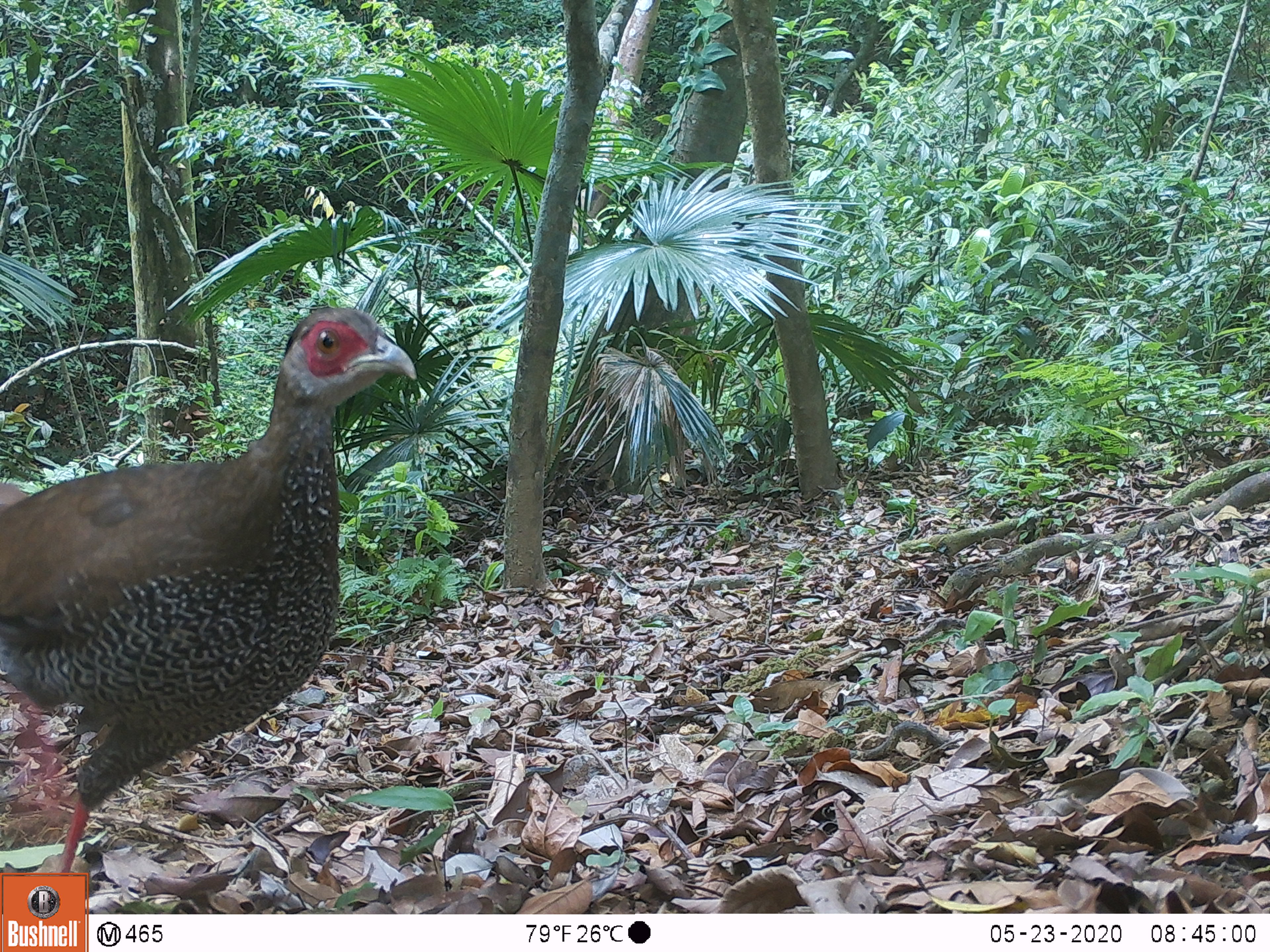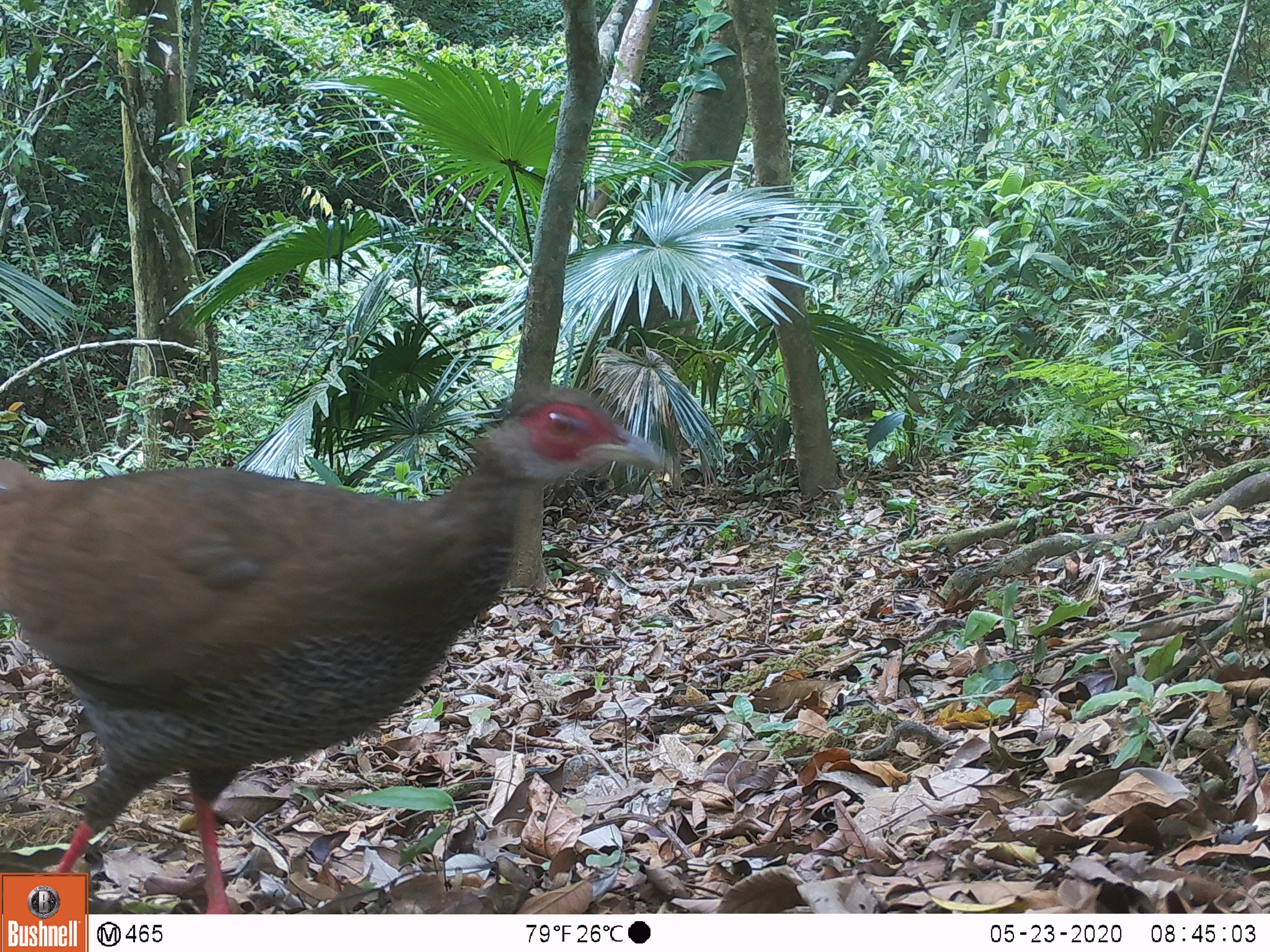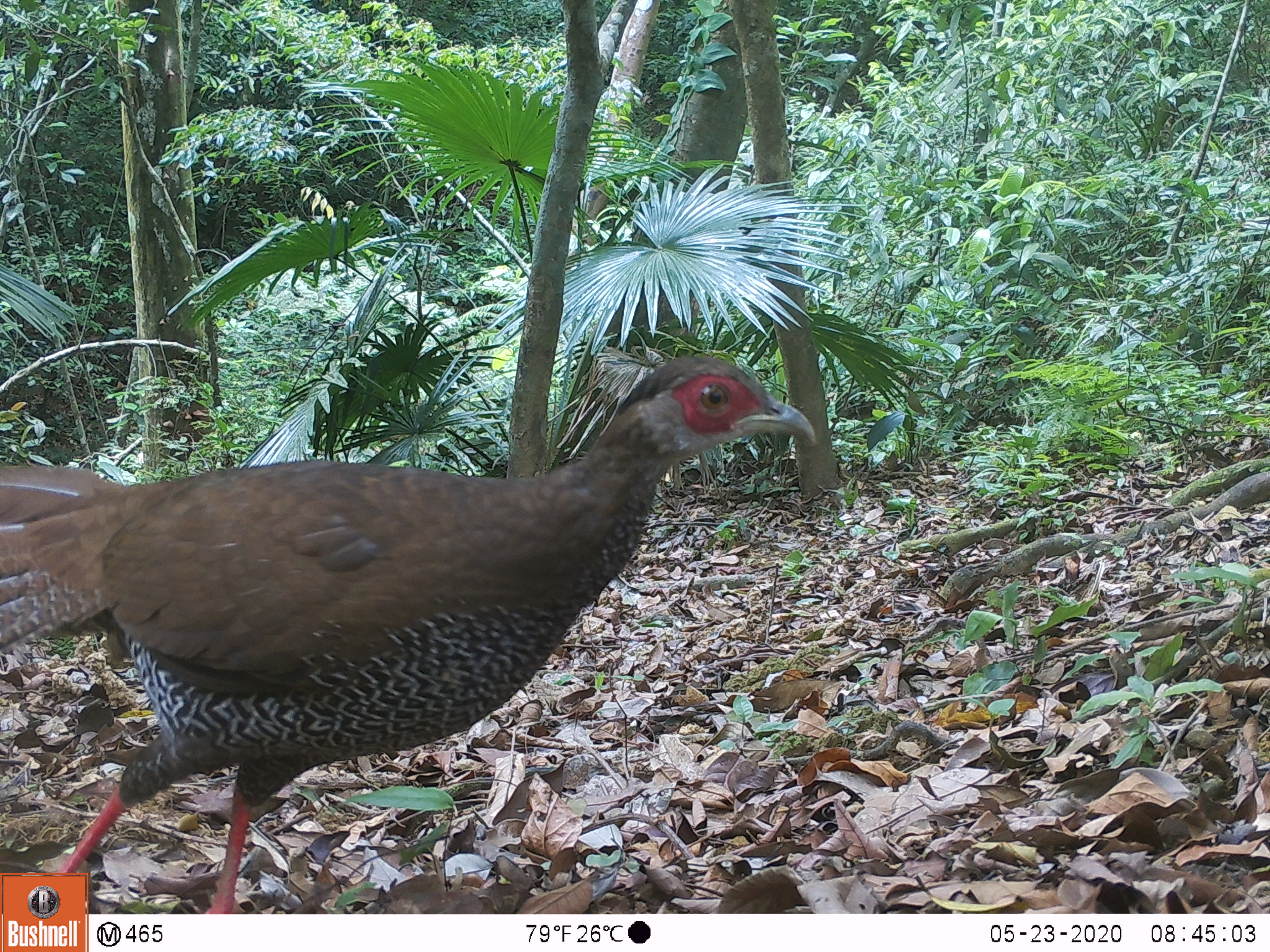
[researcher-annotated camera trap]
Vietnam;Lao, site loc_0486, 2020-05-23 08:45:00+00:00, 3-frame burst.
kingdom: Animalia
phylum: Chordata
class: Aves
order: Galliformes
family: Phasianidae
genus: Lophura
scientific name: Lophura nycthemera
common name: silver pheasant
Silver pheasant (Lophura nycthemera). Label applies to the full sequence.